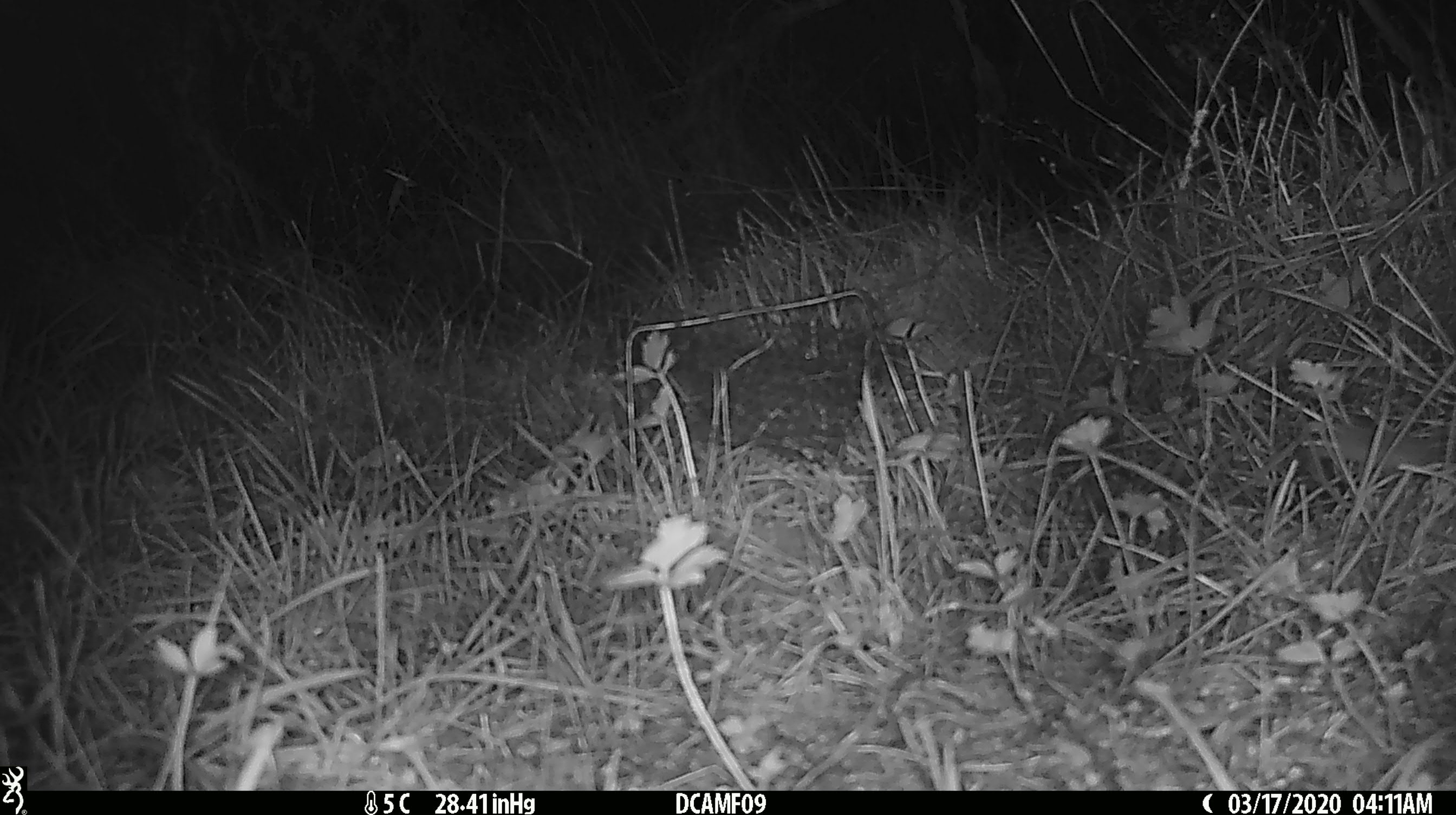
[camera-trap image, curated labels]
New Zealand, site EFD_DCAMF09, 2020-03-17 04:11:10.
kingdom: Animalia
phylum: Chordata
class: Mammalia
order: Rodentia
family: Muridae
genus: Mus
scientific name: Mus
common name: mouse